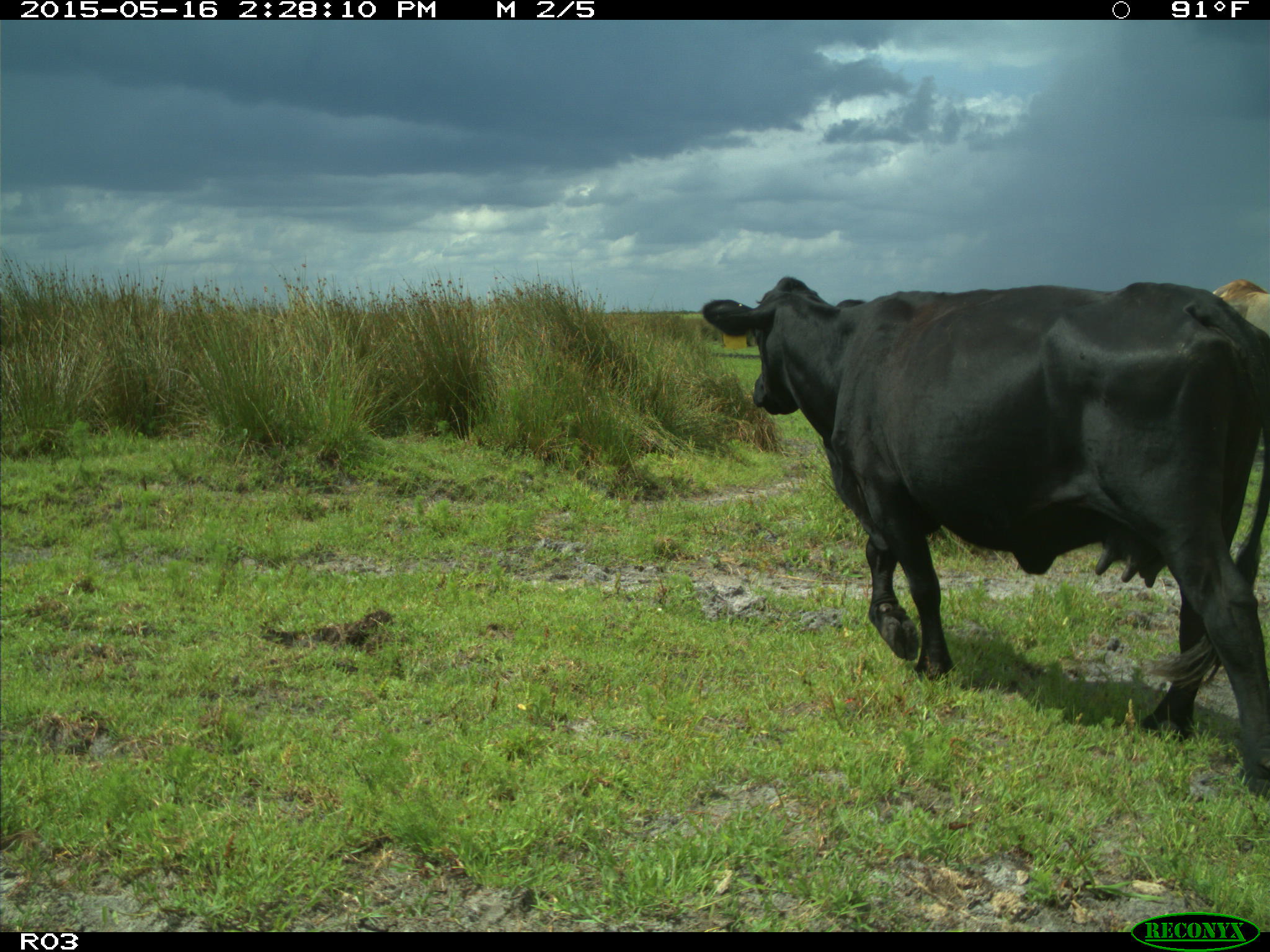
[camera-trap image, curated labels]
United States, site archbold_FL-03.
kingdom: Animalia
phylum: Chordata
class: Mammalia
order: Artiodactyla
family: Bovidae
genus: Bos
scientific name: Bos taurus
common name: domestic cow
Bos taurus (domestic cow).